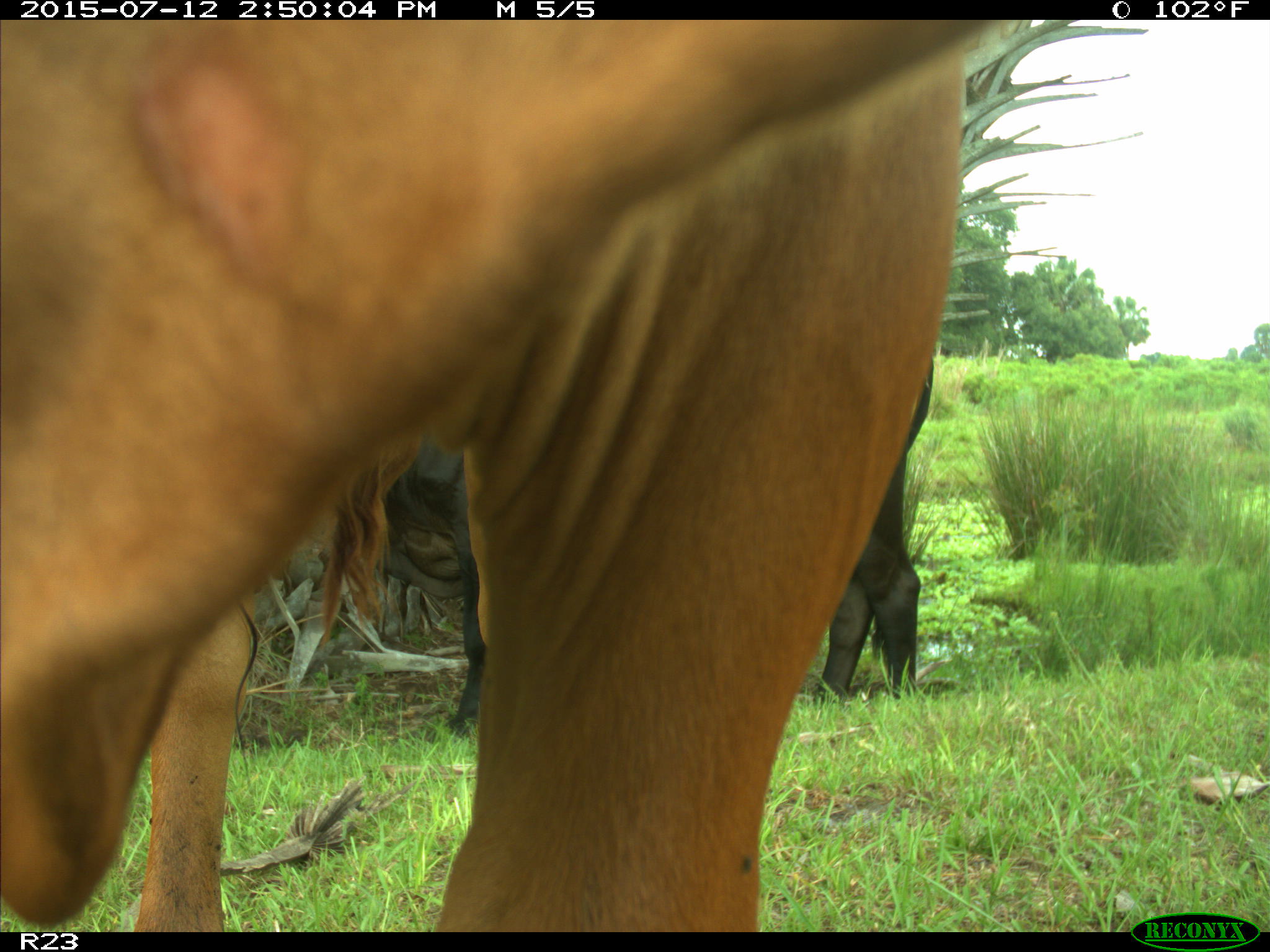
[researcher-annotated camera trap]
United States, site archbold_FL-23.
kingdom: Animalia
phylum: Chordata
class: Mammalia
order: Artiodactyla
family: Bovidae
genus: Bos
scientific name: Bos taurus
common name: domestic cow